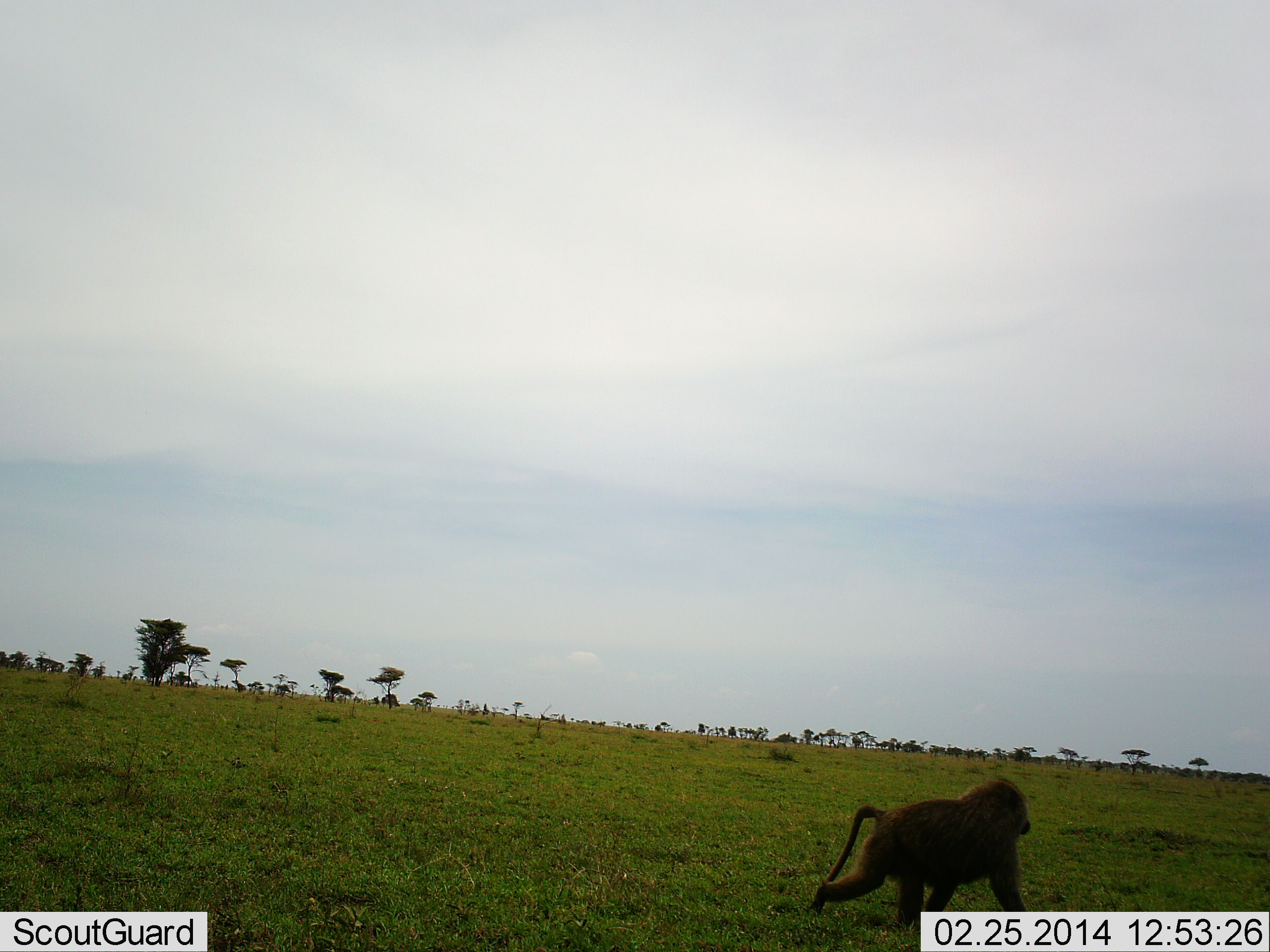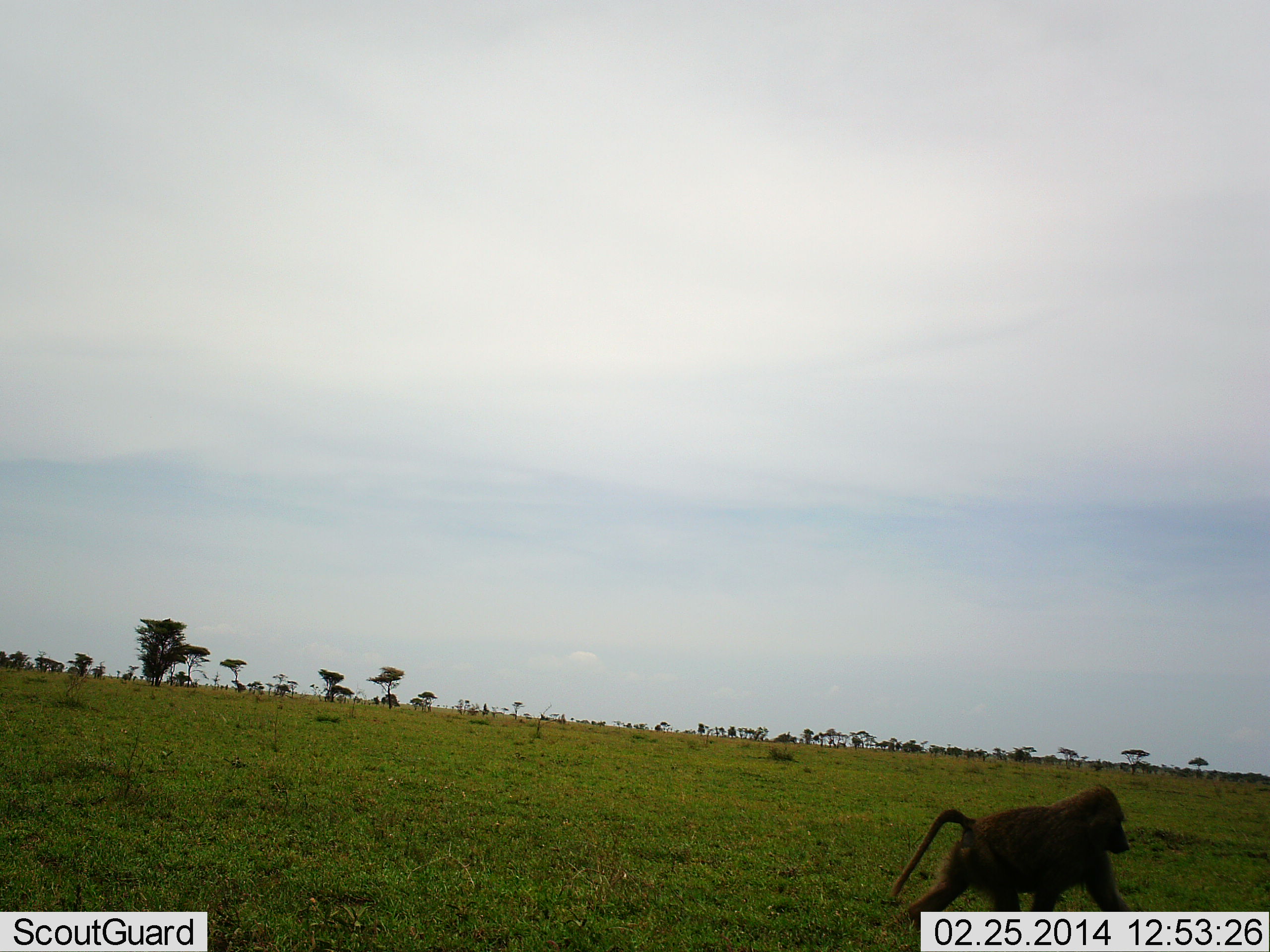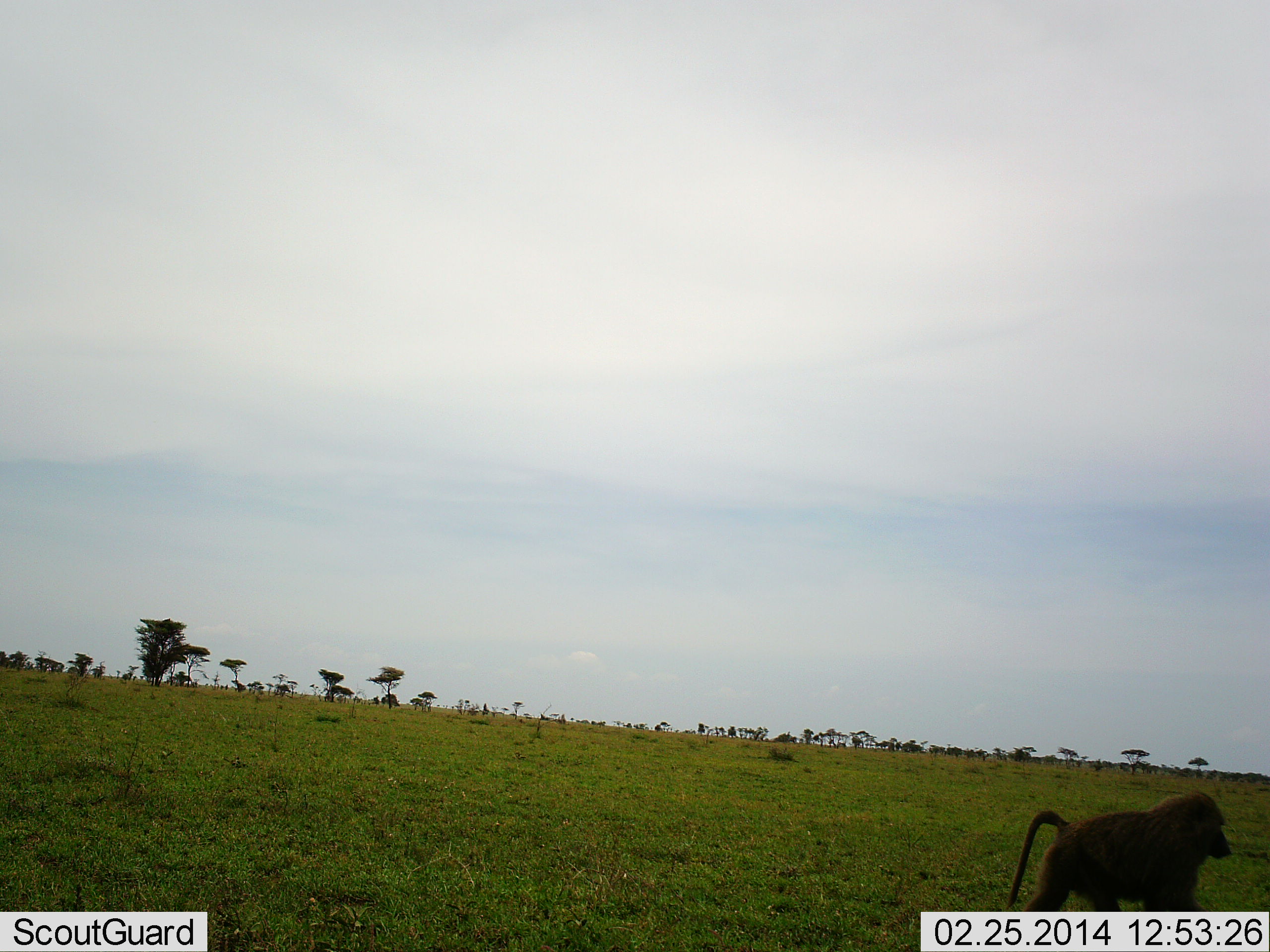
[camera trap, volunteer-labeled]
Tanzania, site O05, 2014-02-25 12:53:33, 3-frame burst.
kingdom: Animalia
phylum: Chordata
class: Mammalia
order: Primates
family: Cercopithecidae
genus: Papio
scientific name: Papio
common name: baboon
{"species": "baboon (Papio)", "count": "1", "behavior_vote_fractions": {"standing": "0%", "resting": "10%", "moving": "90%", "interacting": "0%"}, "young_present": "0%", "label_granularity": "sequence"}